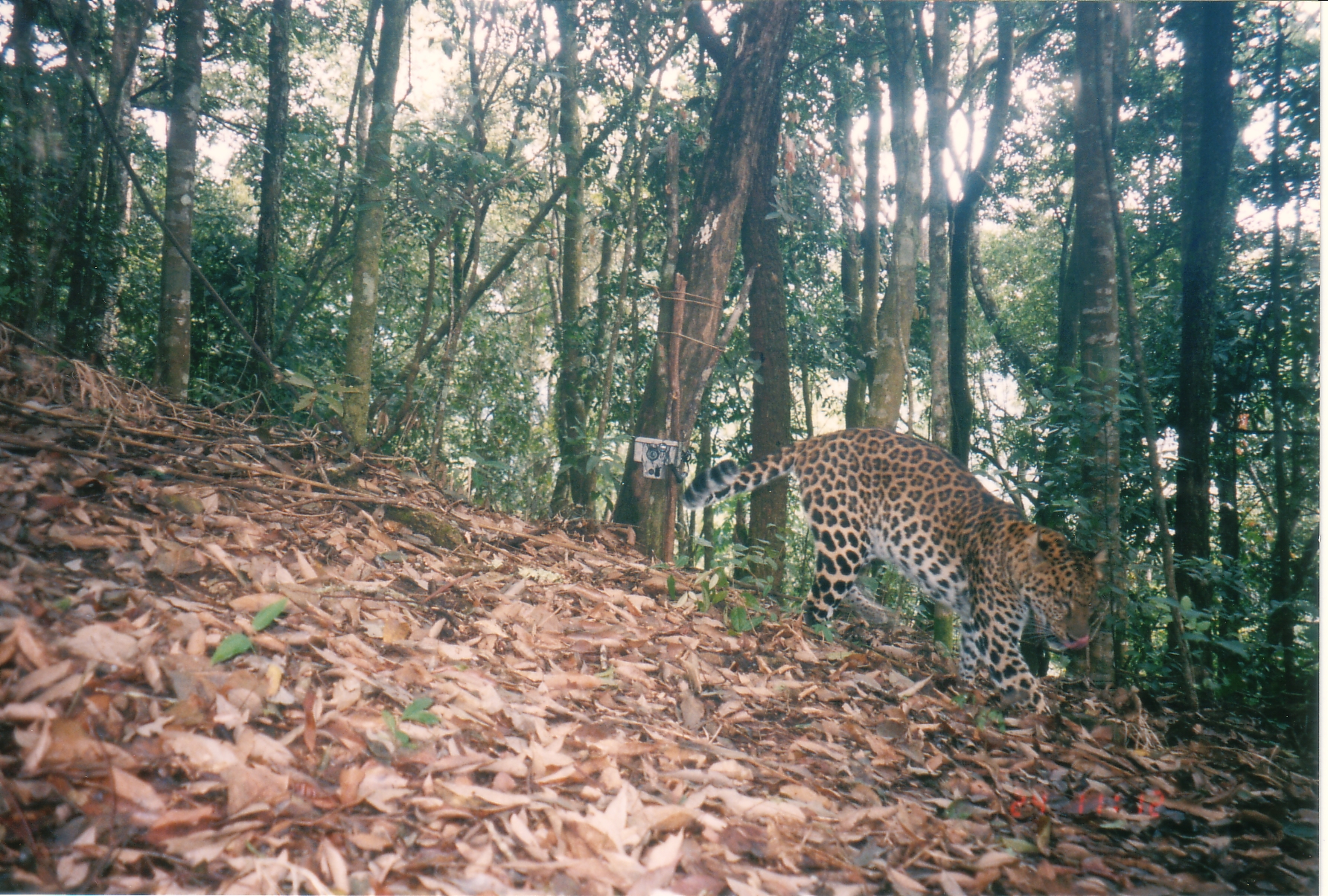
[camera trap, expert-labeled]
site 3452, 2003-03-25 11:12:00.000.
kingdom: Animalia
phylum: Chordata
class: Mammalia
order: Carnivora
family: Felidae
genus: Panthera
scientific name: Panthera pardus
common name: leopard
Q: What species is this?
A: Panthera pardus (leopard).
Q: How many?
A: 1.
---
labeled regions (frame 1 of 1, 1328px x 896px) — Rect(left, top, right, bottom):
panthera pardus: Rect(678, 428, 1107, 722)